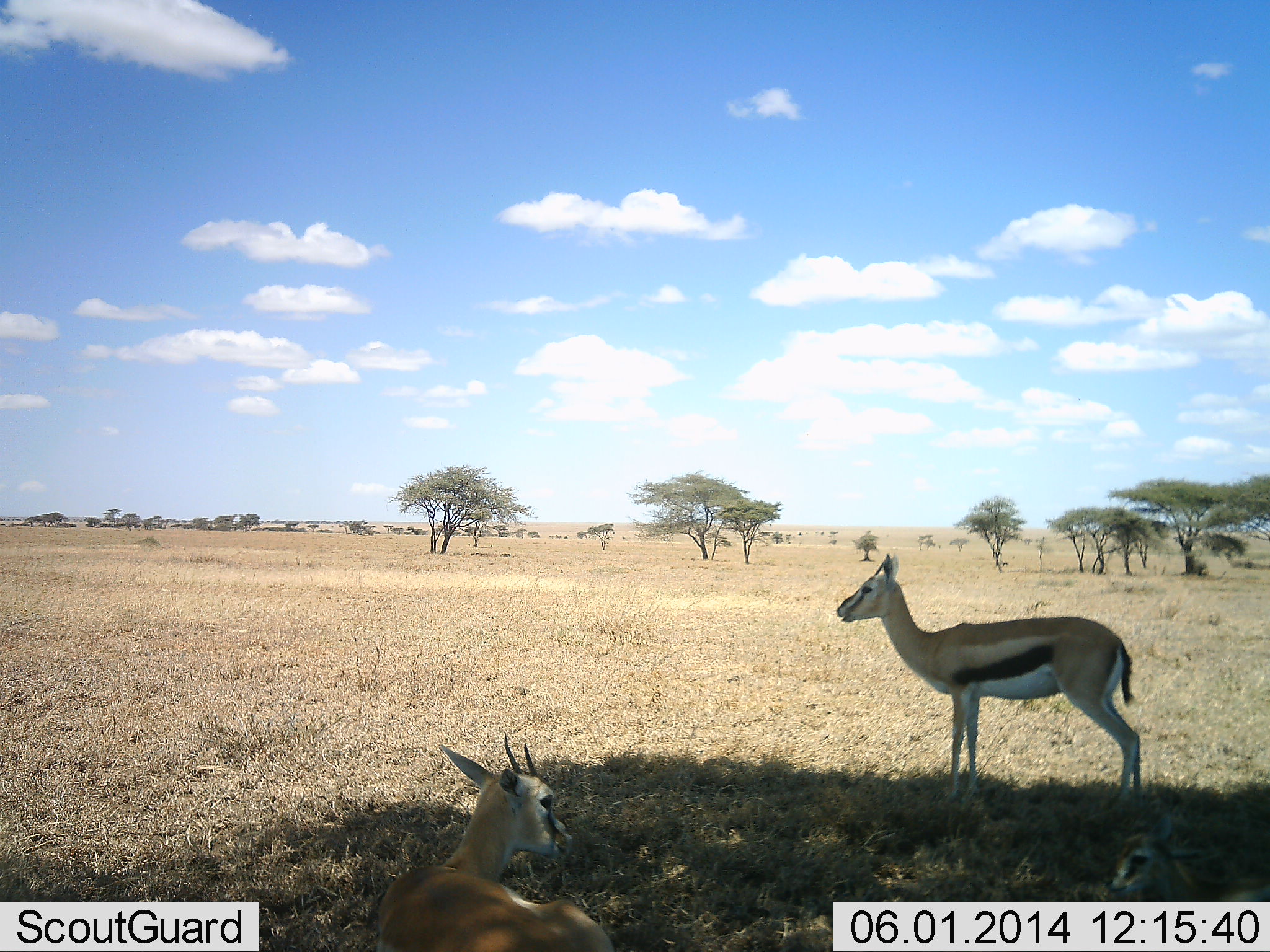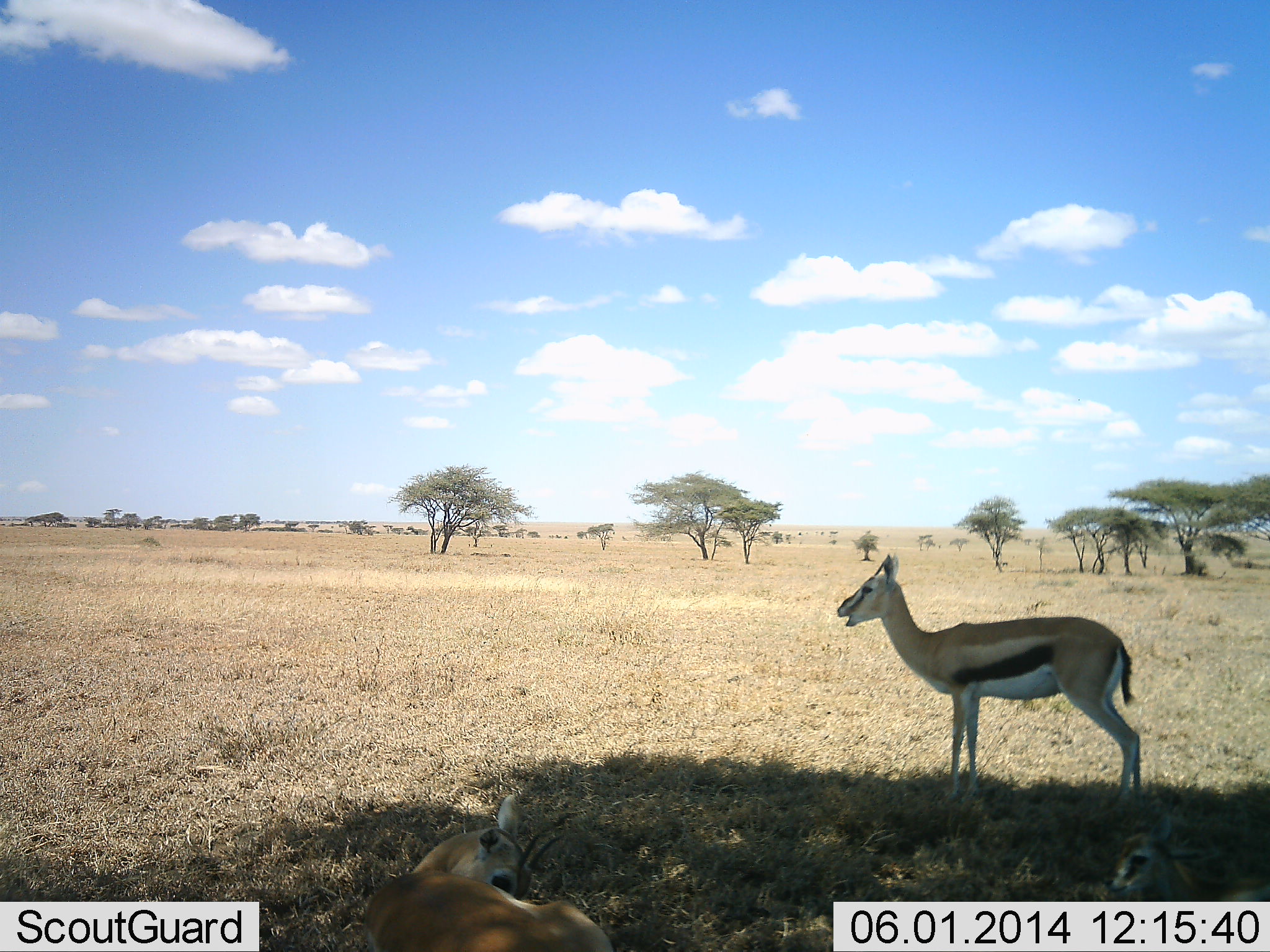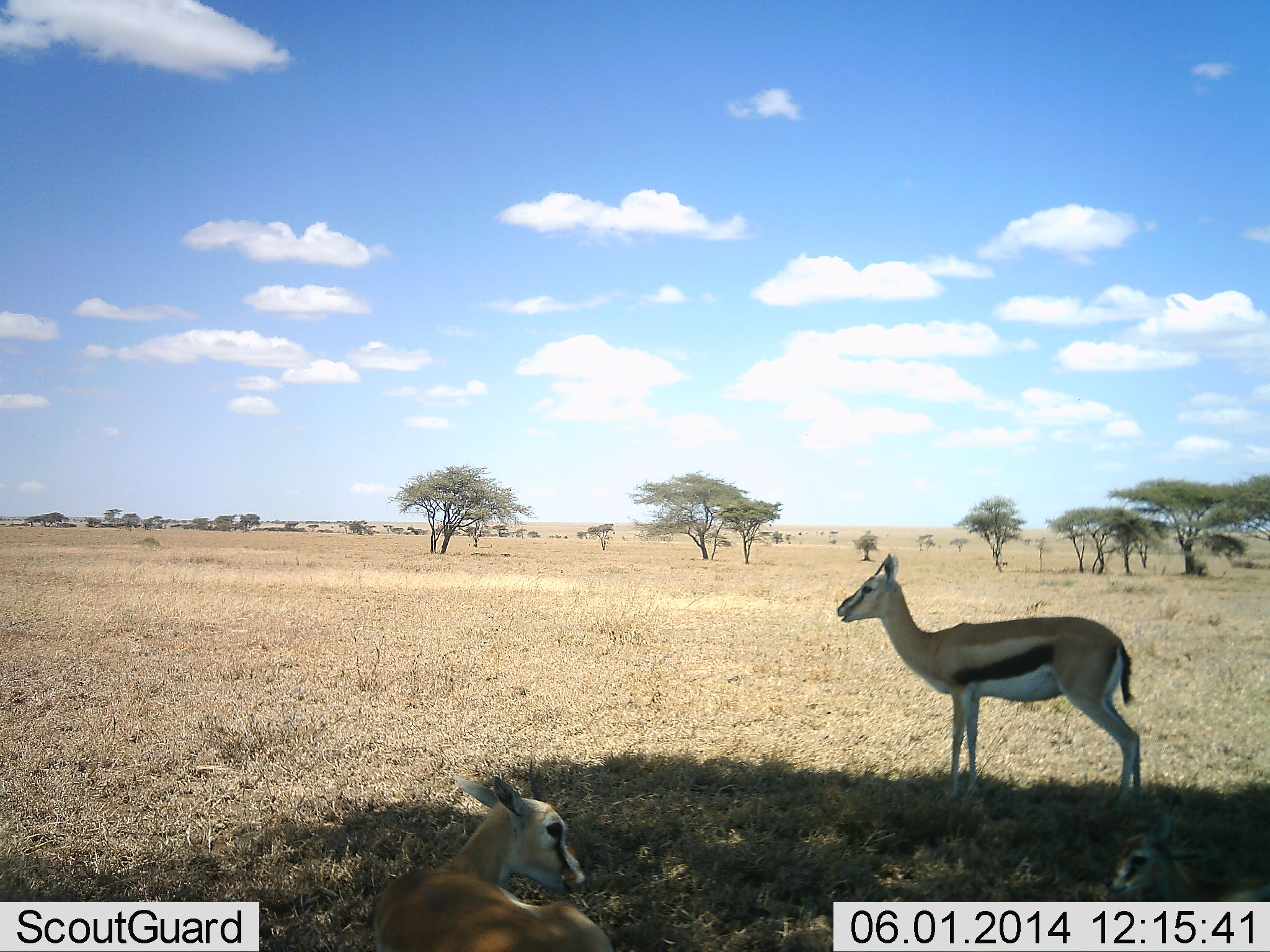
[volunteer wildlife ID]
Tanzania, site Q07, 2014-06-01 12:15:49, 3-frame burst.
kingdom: Animalia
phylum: Chordata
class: Mammalia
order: Artiodactyla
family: Bovidae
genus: Eudorcas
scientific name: Eudorcas thomsonii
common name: thomson's gazelle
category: gazellethomsons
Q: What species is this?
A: Gazellethomsons (thomson's gazelle) (Eudorcas thomsonii).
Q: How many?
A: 2.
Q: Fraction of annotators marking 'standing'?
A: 70%.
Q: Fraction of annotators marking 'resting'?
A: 60%.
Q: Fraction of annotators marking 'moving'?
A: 20%.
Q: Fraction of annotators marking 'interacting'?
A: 10%.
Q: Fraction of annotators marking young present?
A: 10%.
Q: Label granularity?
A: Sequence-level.